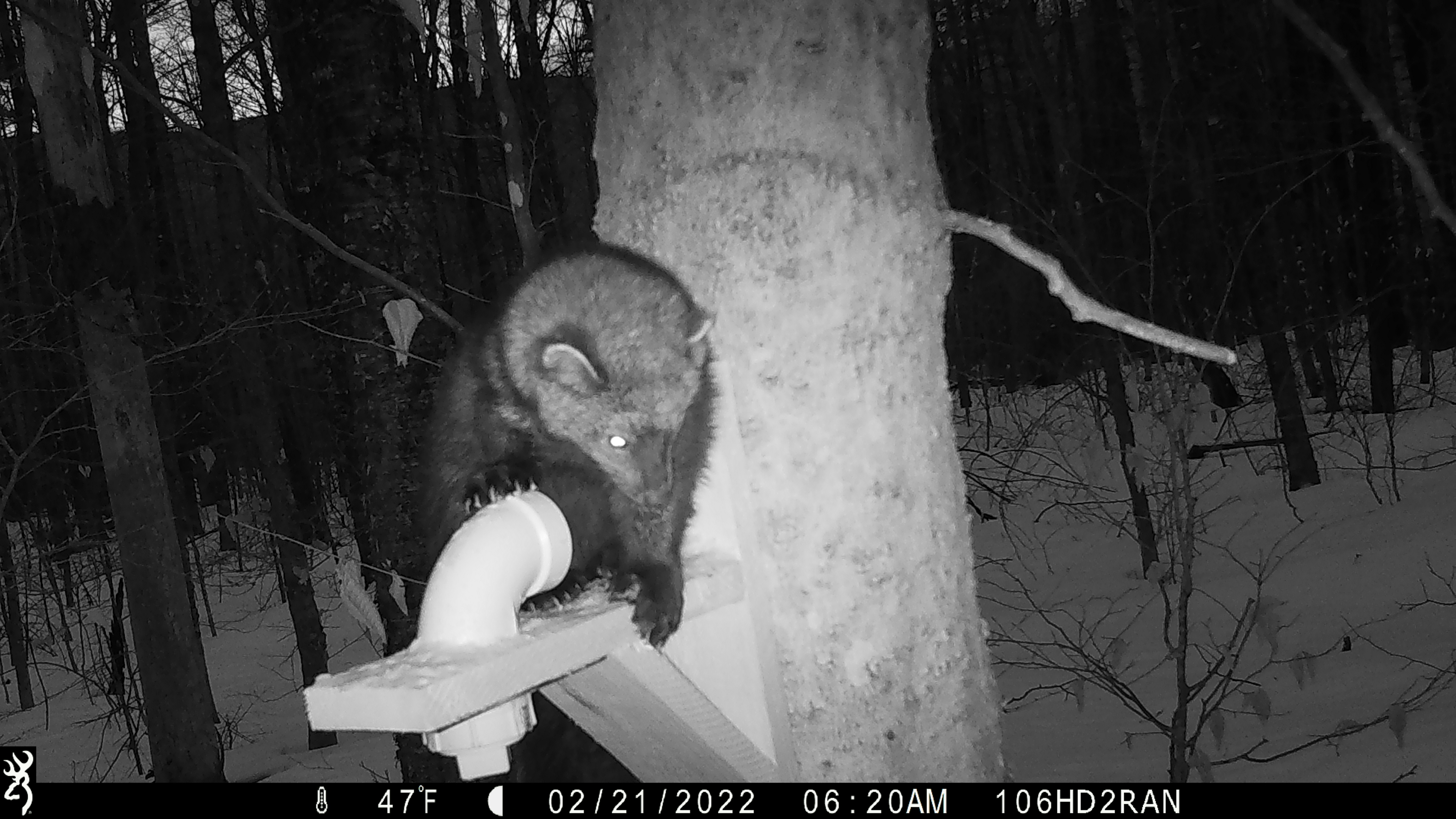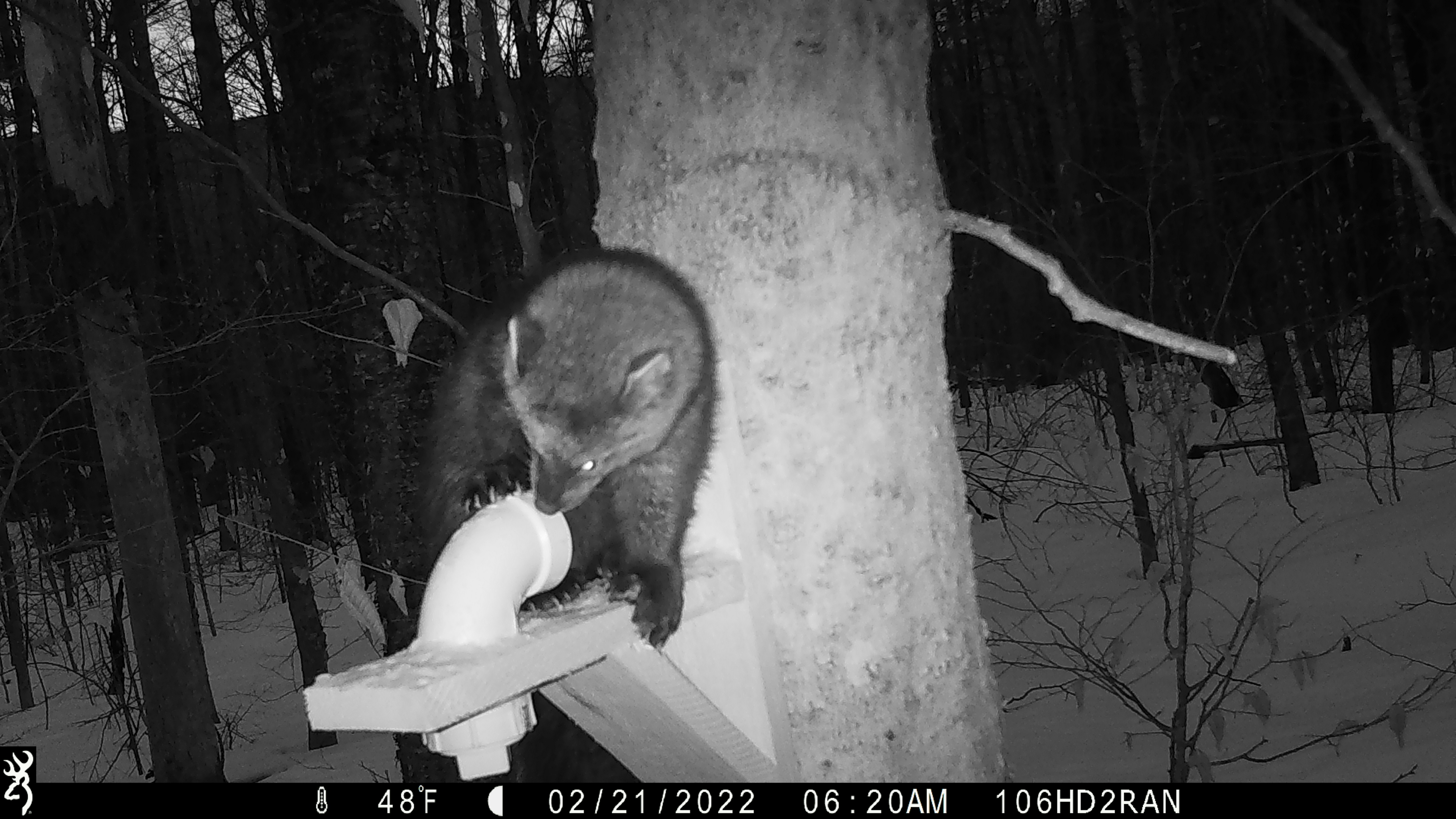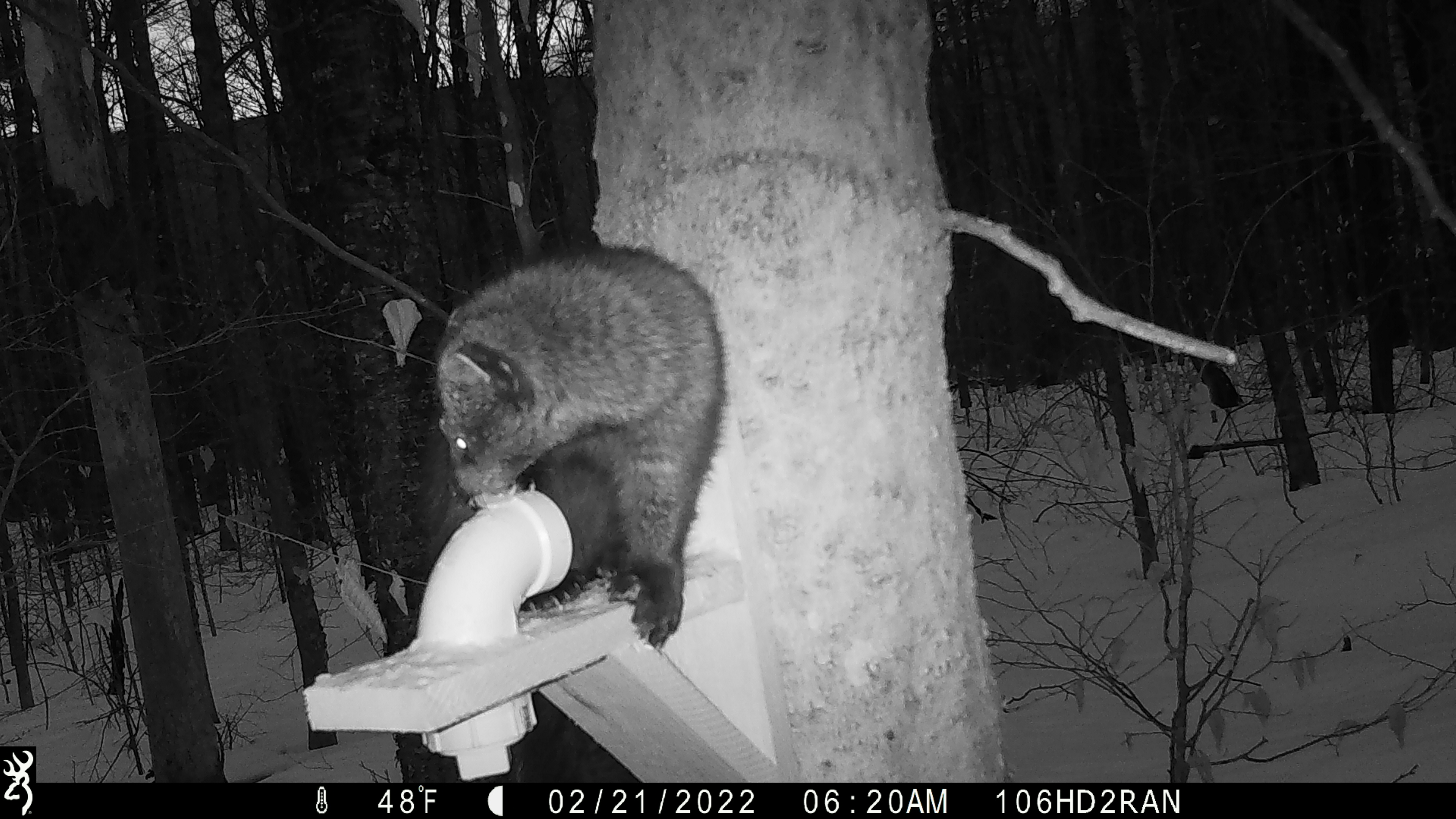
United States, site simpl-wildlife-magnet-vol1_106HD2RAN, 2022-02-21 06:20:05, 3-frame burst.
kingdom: Animalia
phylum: Chordata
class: Mammalia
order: Carnivora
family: Mustelidae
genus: Pekania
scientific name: Pekania pennanti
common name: fisher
Fisher (Pekania pennanti).